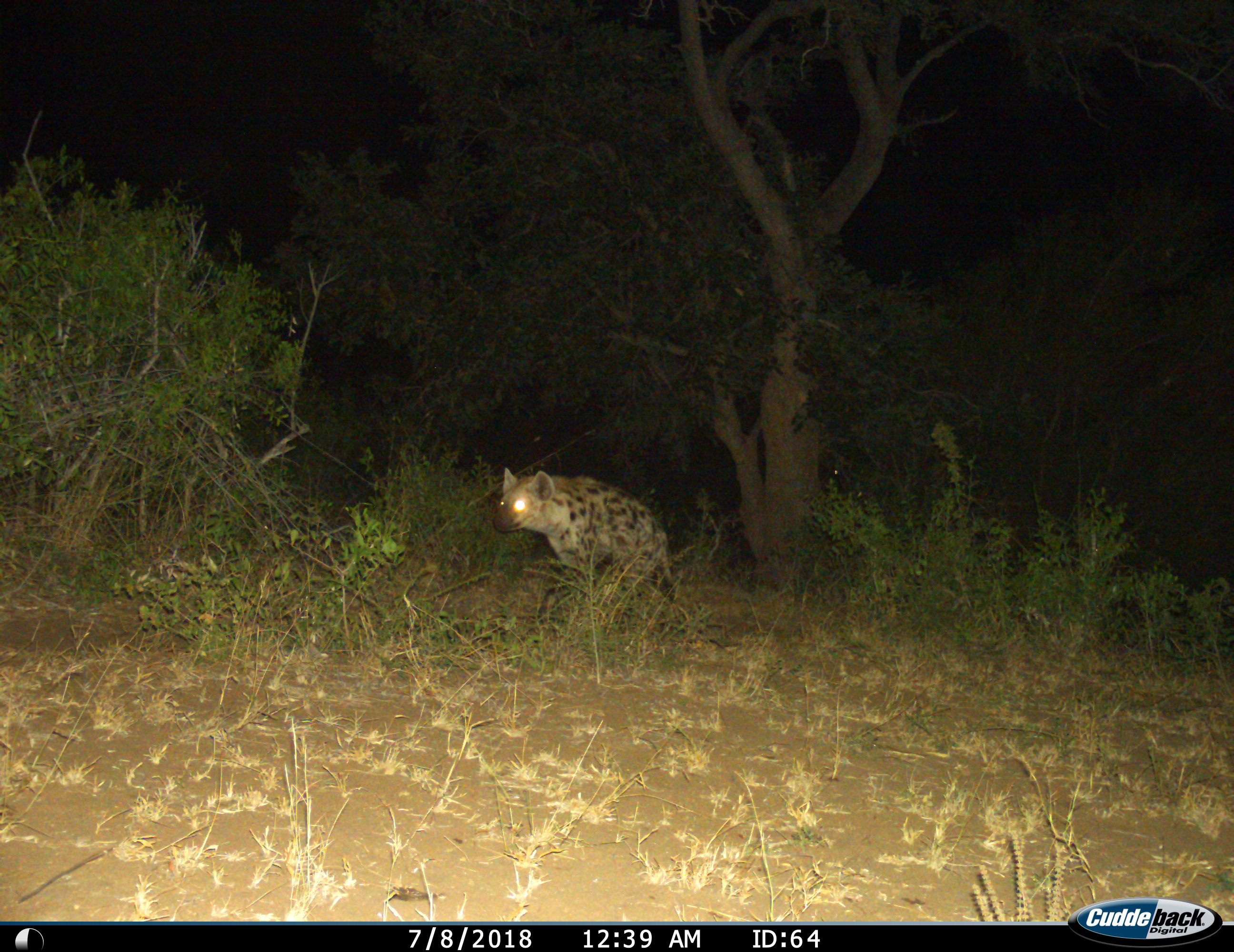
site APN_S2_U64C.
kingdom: Animalia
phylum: Chordata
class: Mammalia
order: Carnivora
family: Hyaenidae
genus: Crocuta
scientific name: Crocuta crocuta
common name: spotted hyena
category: hyenaspotted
Hyenaspotted (spotted hyena) (Crocuta crocuta), count 1. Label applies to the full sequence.